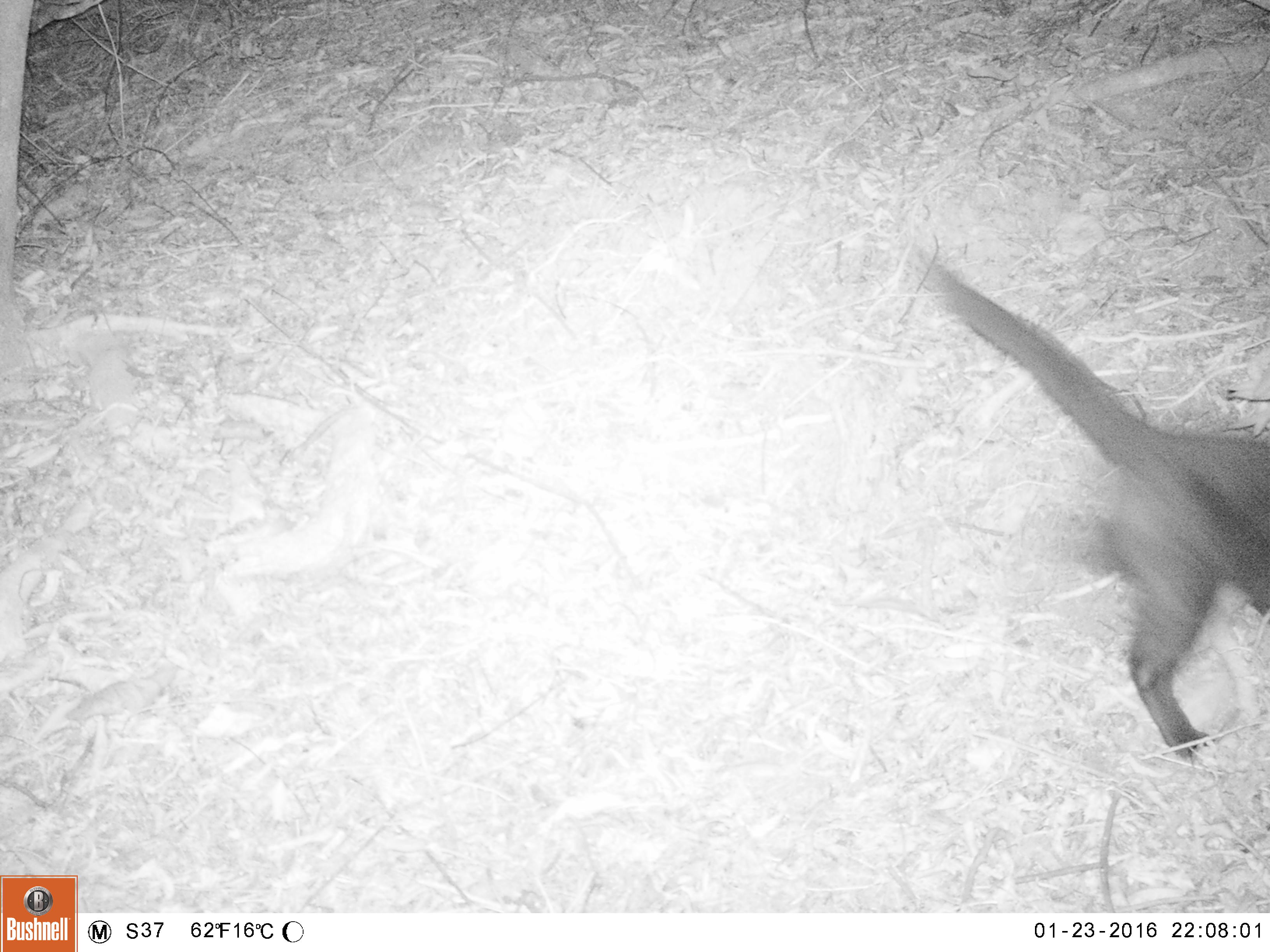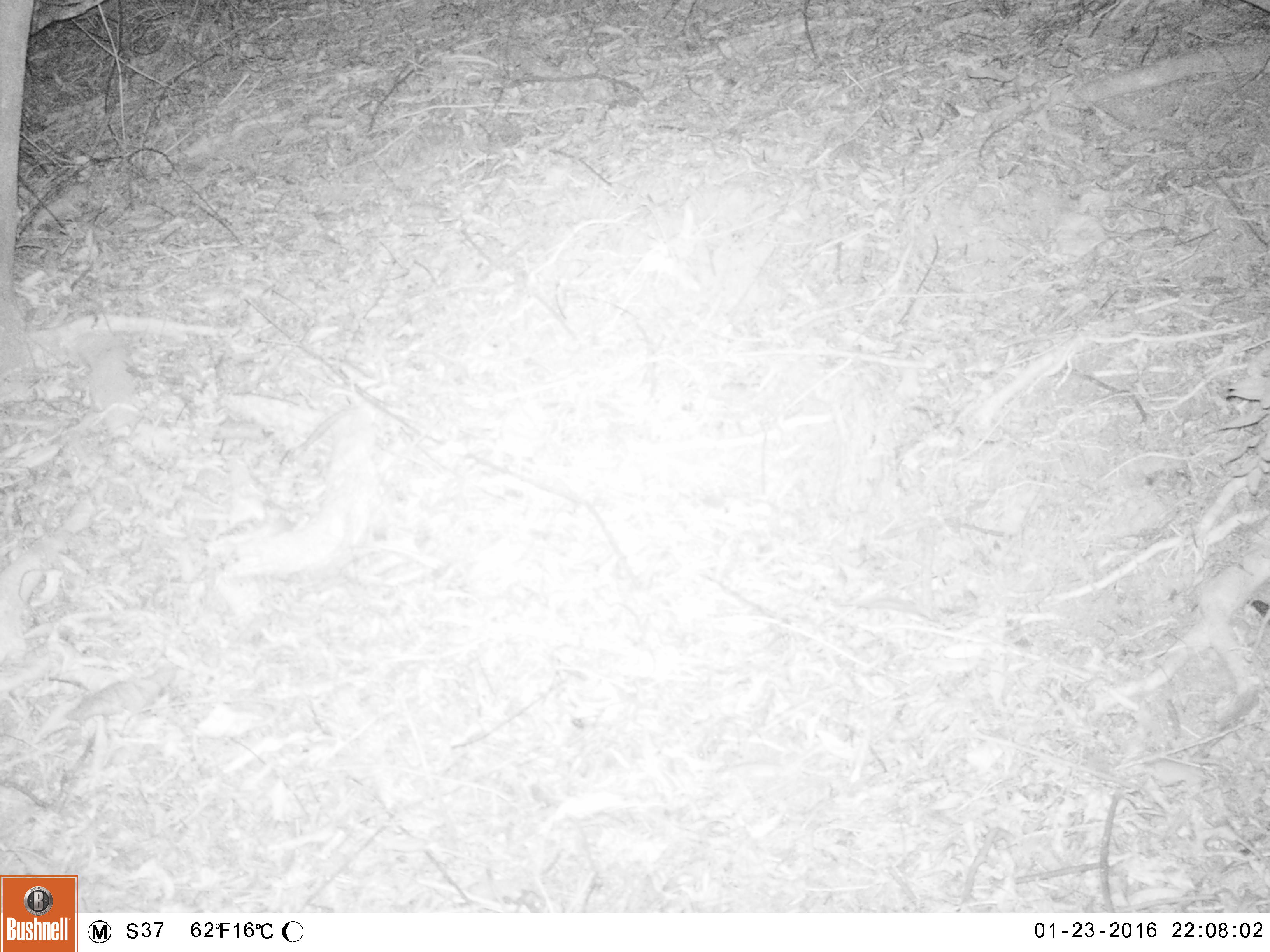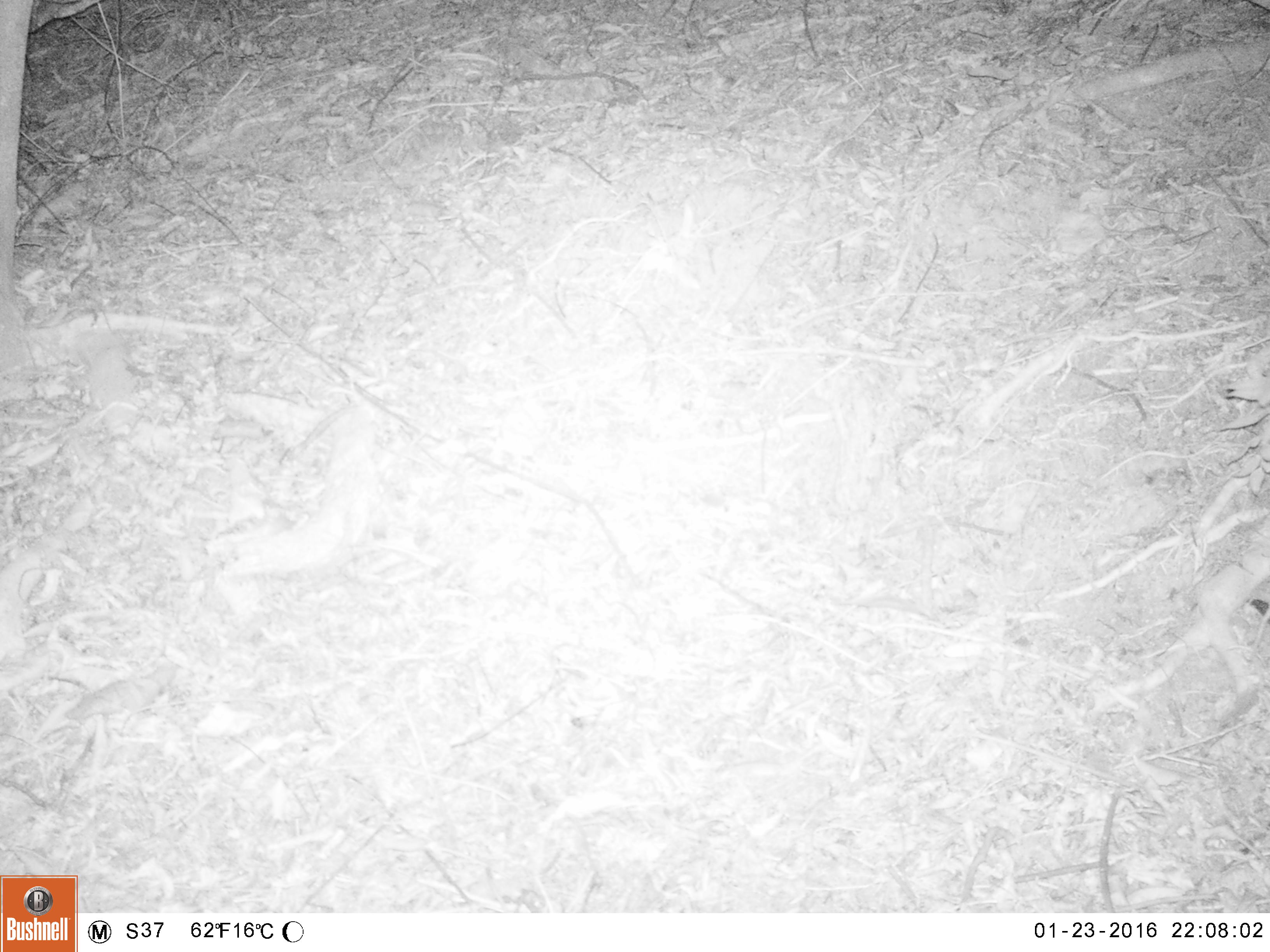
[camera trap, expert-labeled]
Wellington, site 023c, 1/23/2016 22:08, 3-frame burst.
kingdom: Animalia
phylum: Chordata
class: Mammalia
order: Carnivora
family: Felidae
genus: Felis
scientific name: Felis catus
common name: cat